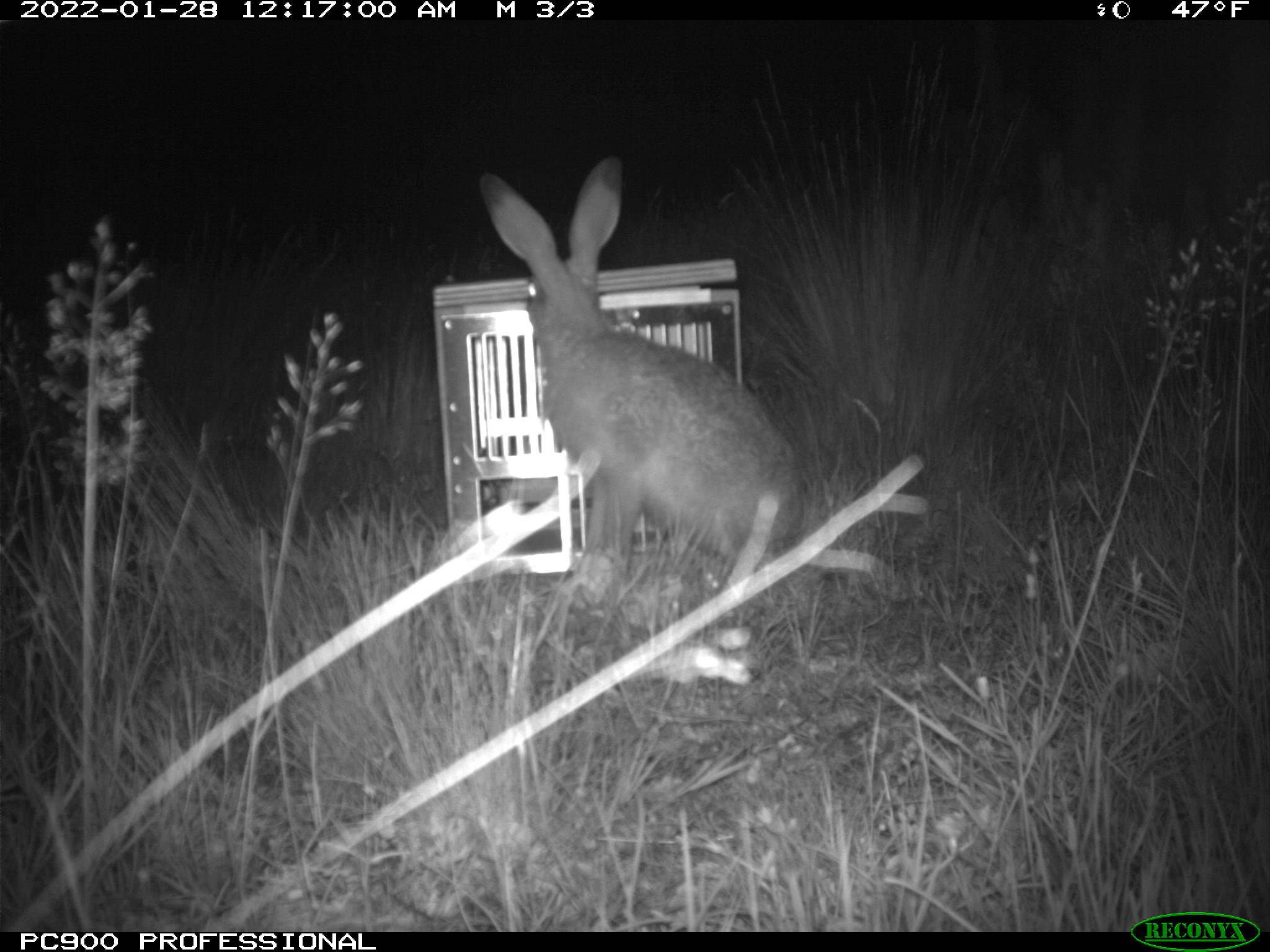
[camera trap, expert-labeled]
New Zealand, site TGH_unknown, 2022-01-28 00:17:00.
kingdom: Animalia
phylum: Chordata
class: Mammalia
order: Lagomorpha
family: Leporidae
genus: Lepus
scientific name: Lepus europaeus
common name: brown hare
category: hare